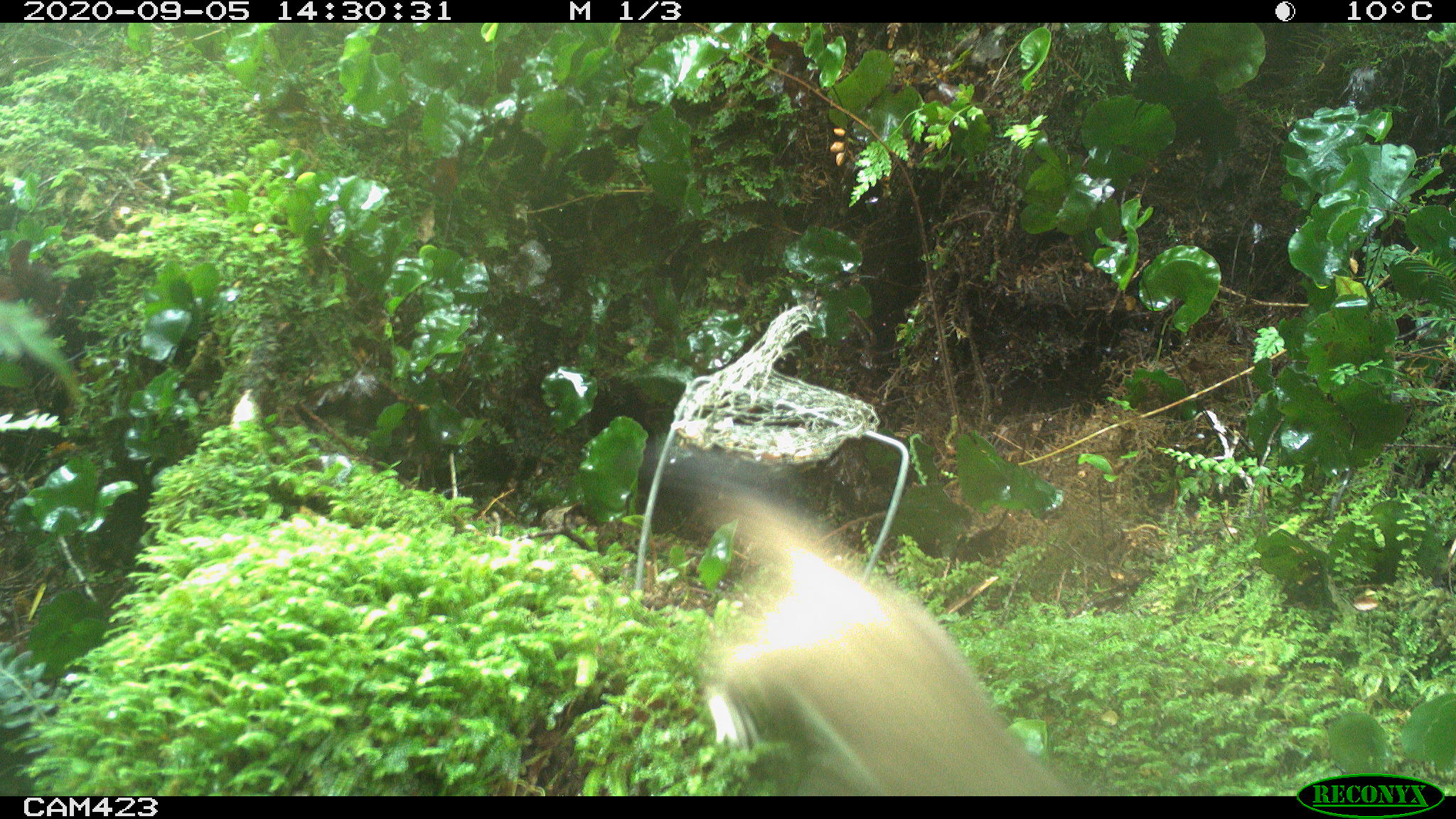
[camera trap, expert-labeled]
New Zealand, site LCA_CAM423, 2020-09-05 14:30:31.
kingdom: Animalia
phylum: Chordata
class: Mammalia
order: Carnivora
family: Mustelidae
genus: Mustela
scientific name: Mustela erminea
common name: stoat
Stoat (Mustela erminea).